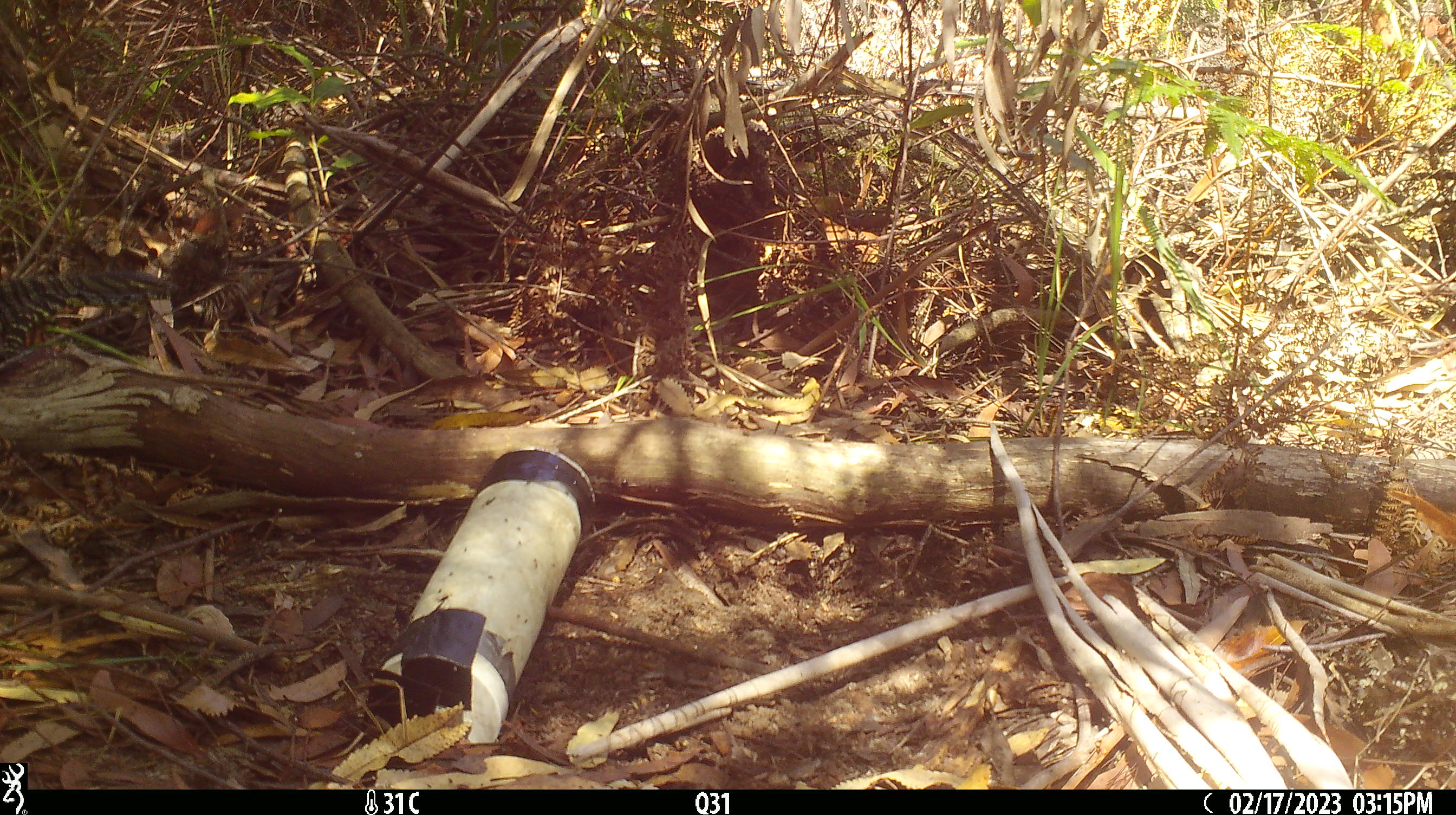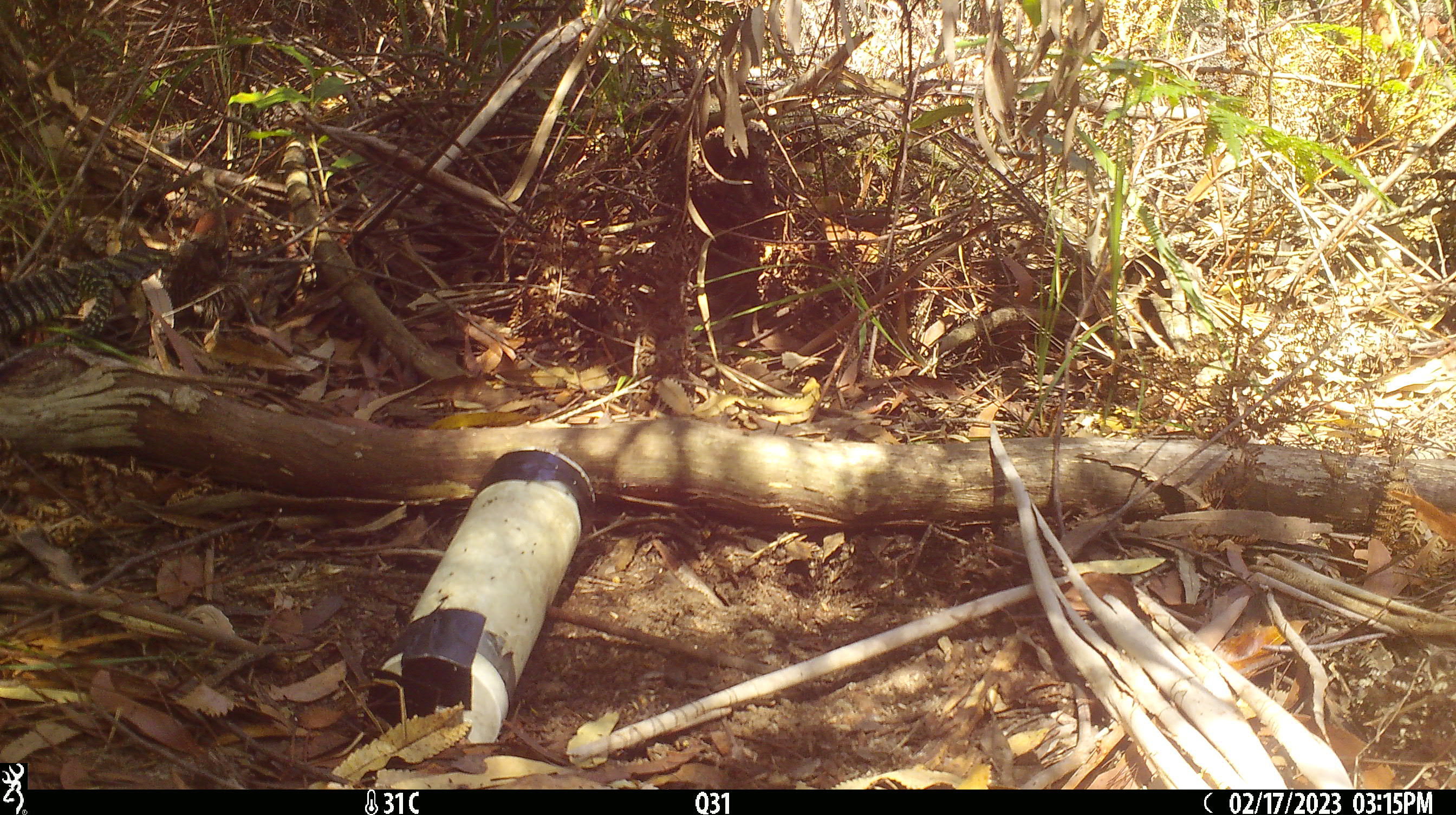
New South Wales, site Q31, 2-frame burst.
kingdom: Animalia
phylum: Chordata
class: Reptilia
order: Squamata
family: Varanidae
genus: Varanus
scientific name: Varanus varius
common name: lace monitor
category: goanna